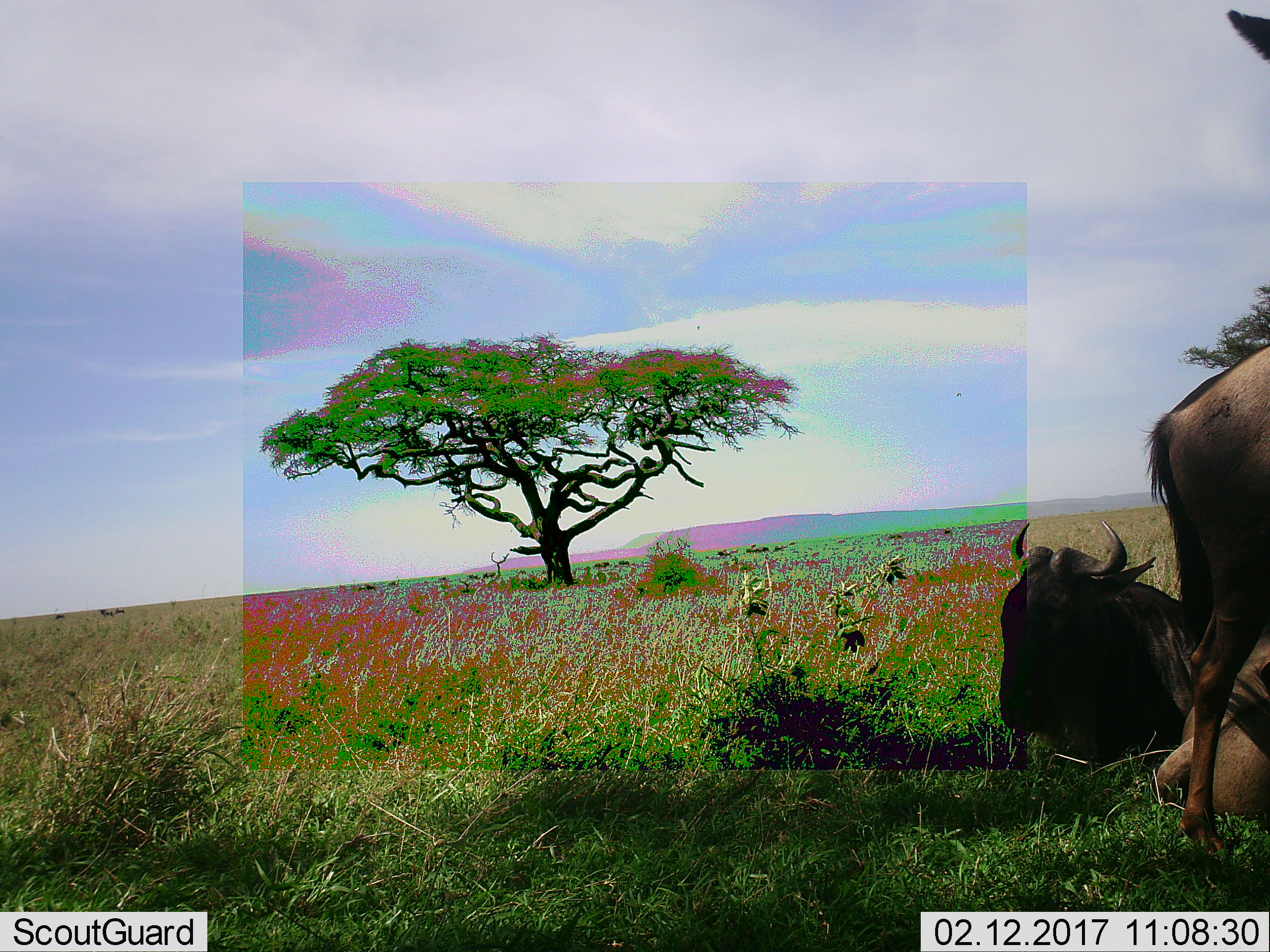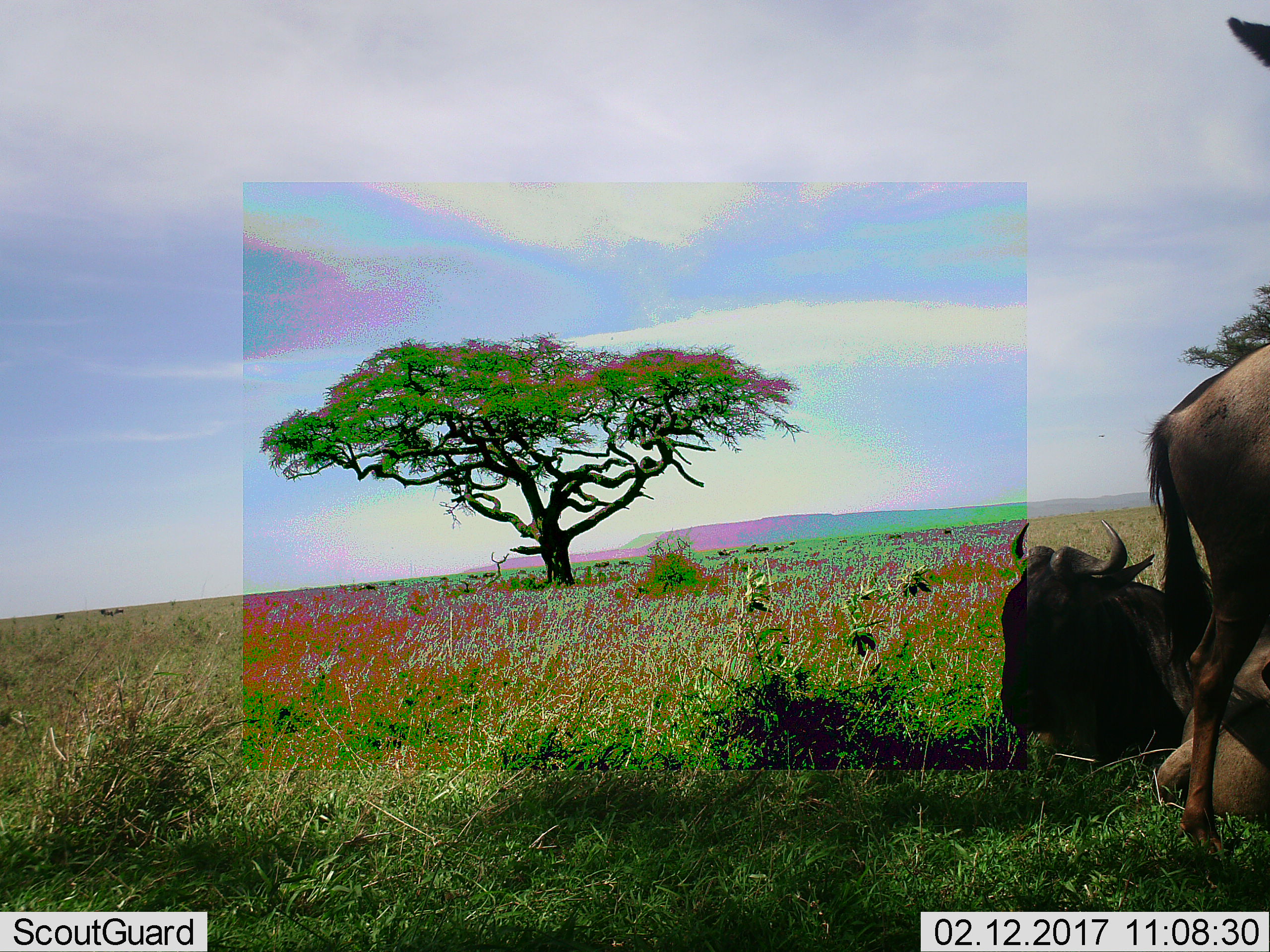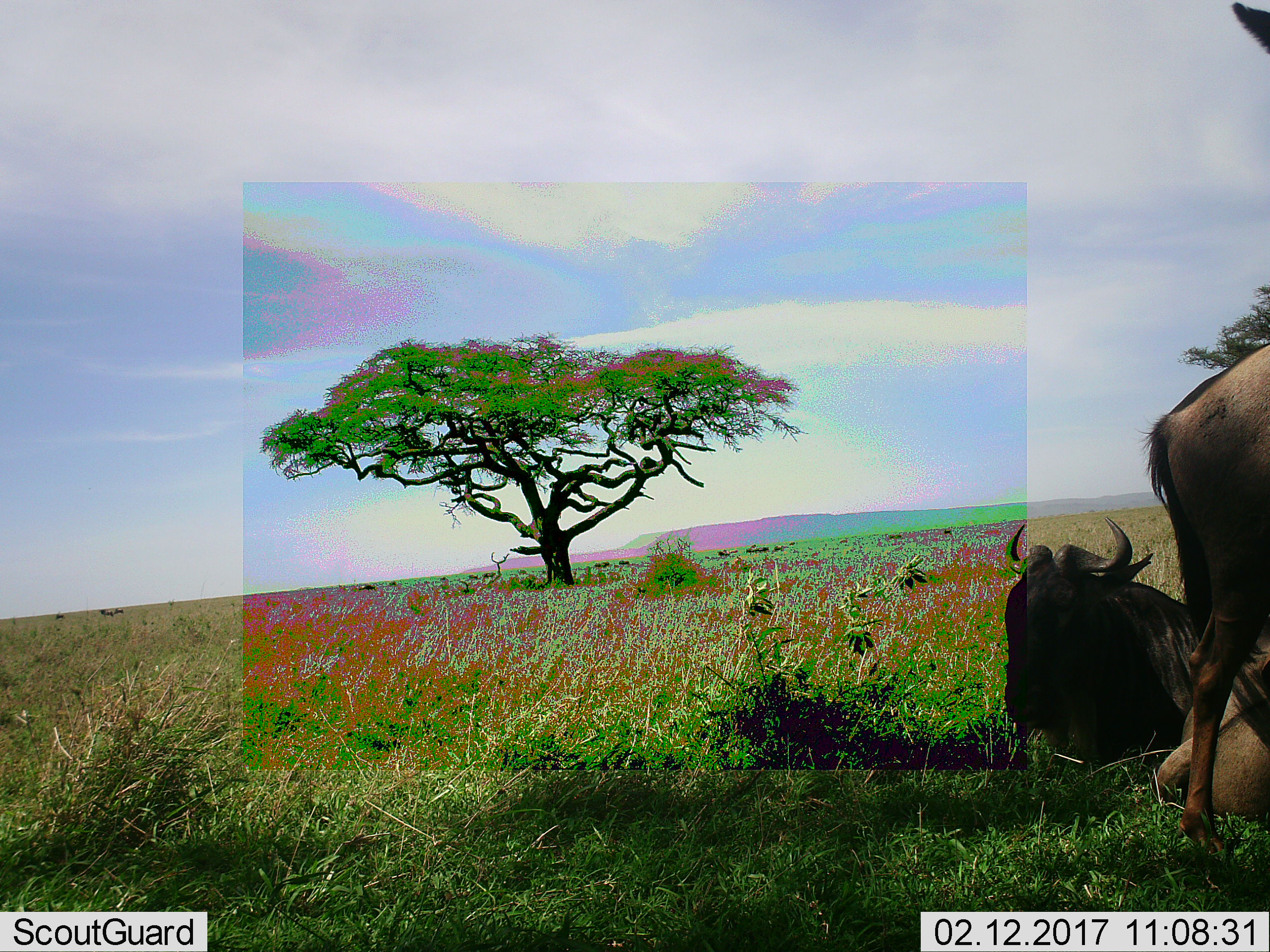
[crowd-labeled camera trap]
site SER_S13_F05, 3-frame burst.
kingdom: Animalia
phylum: Chordata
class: Mammalia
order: Artiodactyla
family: Bovidae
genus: Connochaetes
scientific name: Connochaetes taurinus taurinus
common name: blue wildebeest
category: wildebeestblue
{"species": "wildebeestblue (blue wildebeest) (Connochaetes taurinus taurinus)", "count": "3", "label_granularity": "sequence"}